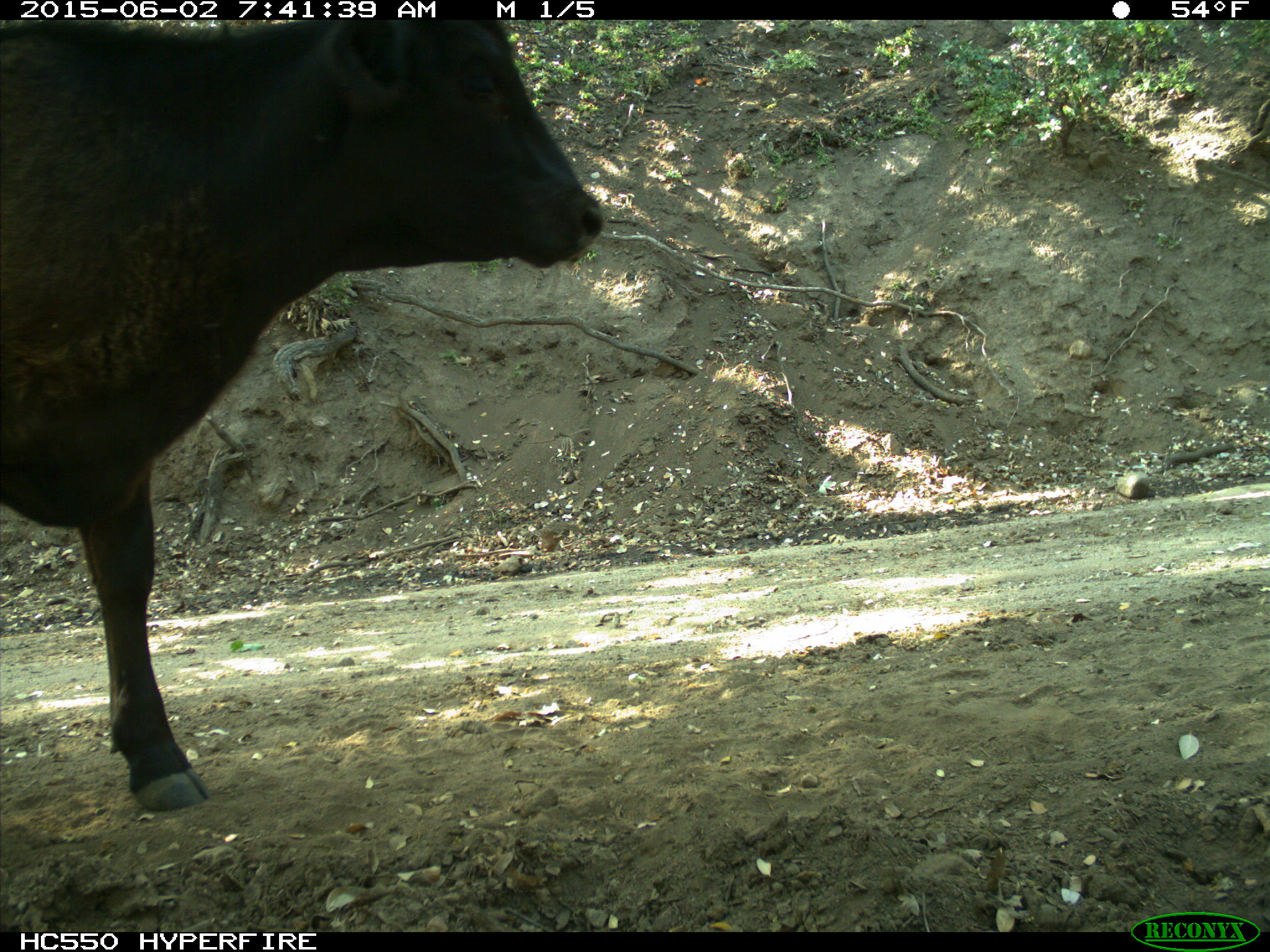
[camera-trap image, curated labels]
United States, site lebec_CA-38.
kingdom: Animalia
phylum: Chordata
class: Mammalia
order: Artiodactyla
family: Bovidae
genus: Bos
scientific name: Bos taurus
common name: domestic cow